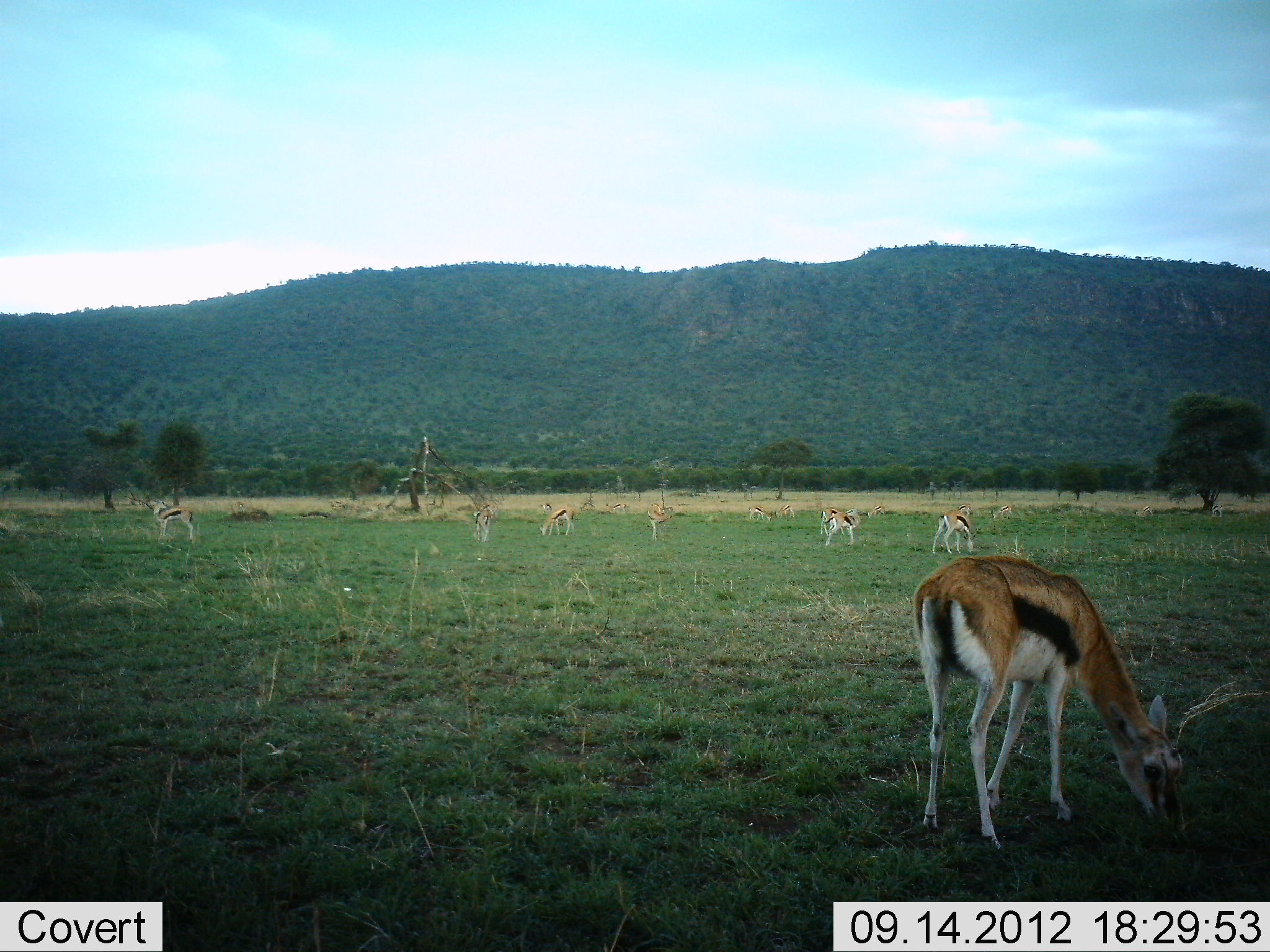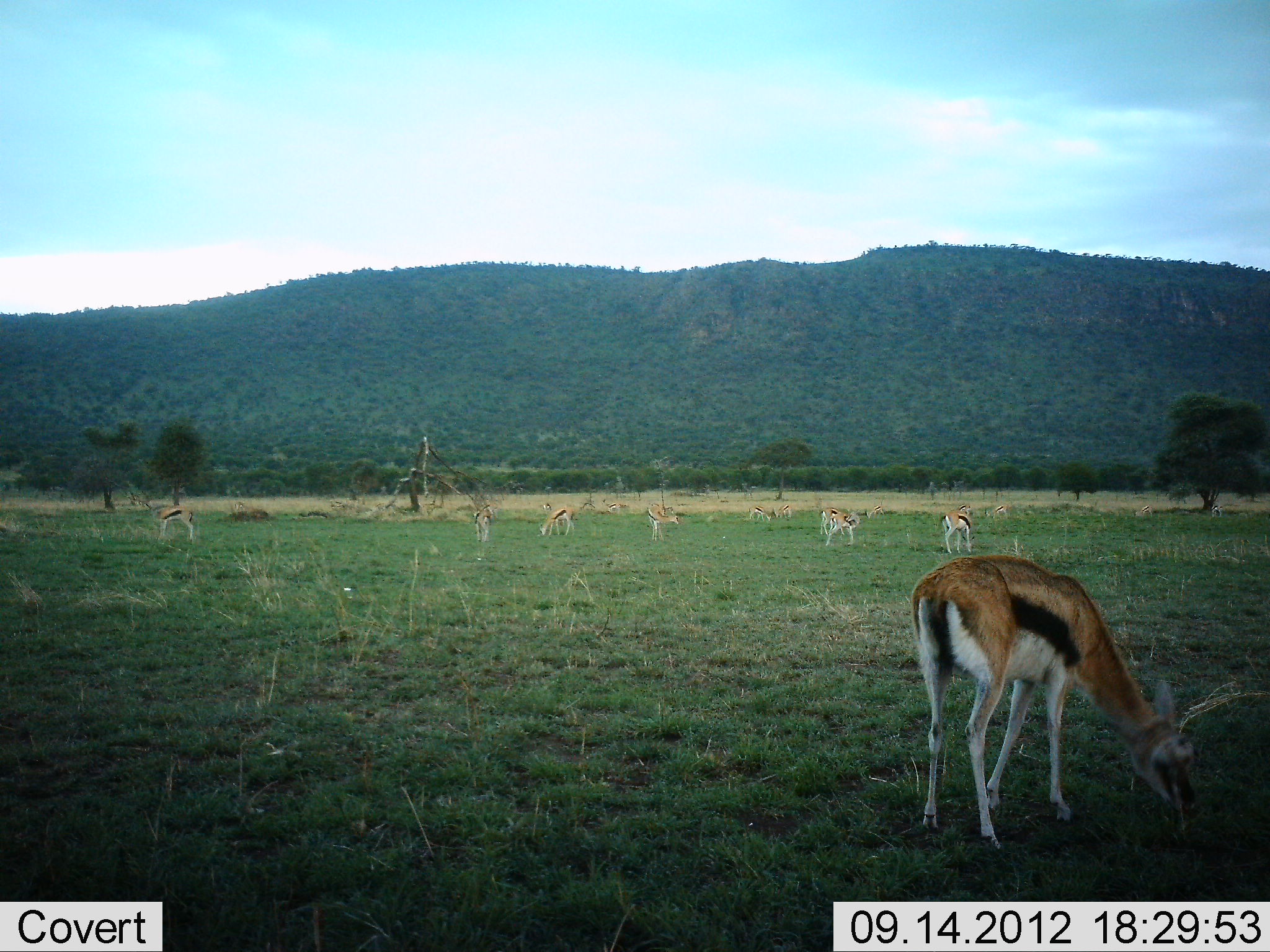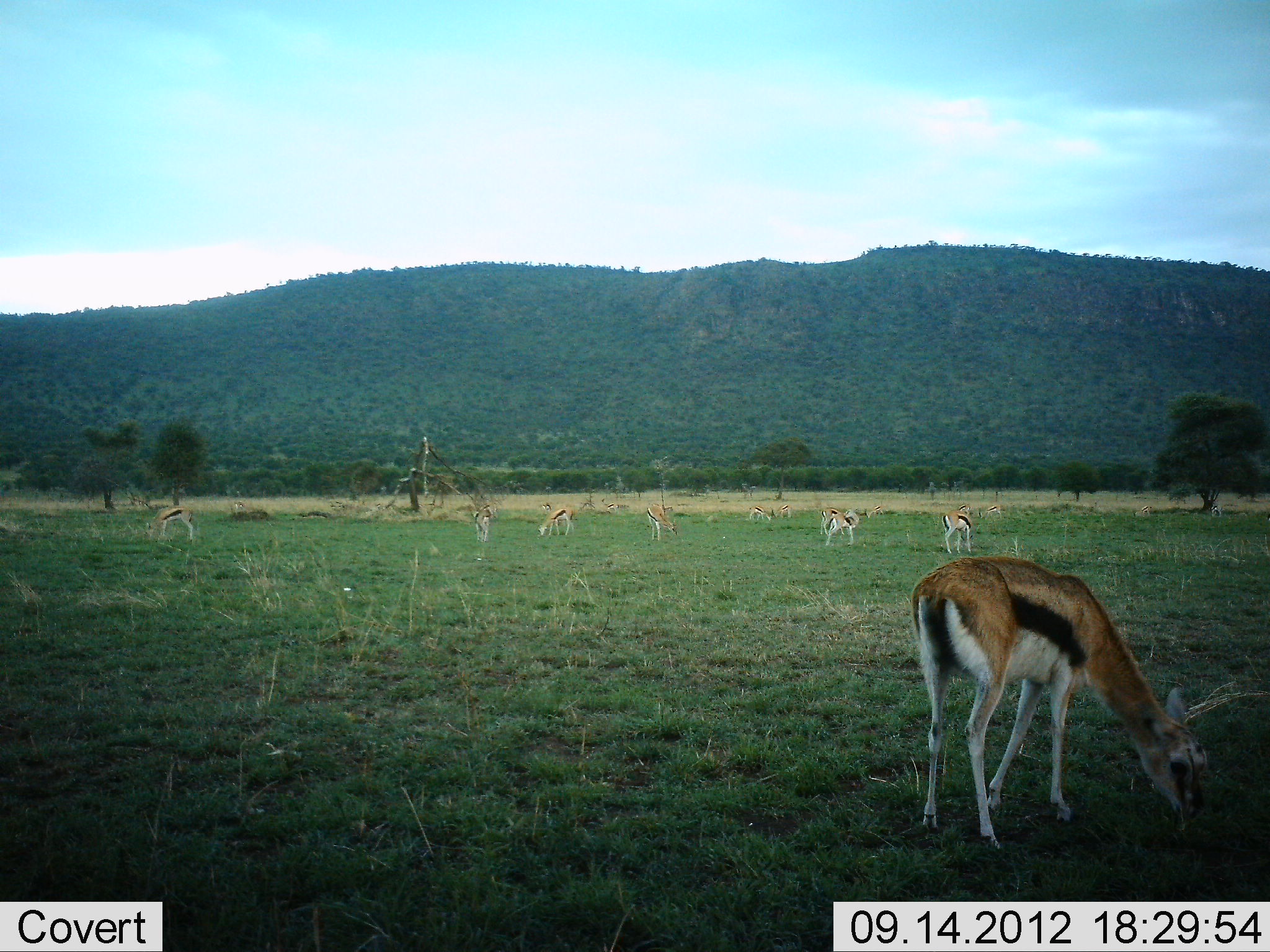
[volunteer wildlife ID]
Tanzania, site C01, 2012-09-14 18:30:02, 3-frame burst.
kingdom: Animalia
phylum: Chordata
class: Mammalia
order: Artiodactyla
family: Bovidae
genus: Eudorcas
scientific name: Eudorcas thomsonii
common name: thomson's gazelle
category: gazellethomsons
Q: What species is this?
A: Gazellethomsons (thomson's gazelle) (Eudorcas thomsonii).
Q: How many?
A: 10.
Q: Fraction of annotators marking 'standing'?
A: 30%.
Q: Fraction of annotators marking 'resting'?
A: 0%.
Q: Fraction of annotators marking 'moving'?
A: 30%.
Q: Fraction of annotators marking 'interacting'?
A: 10%.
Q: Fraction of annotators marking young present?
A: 0%.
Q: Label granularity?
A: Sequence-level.